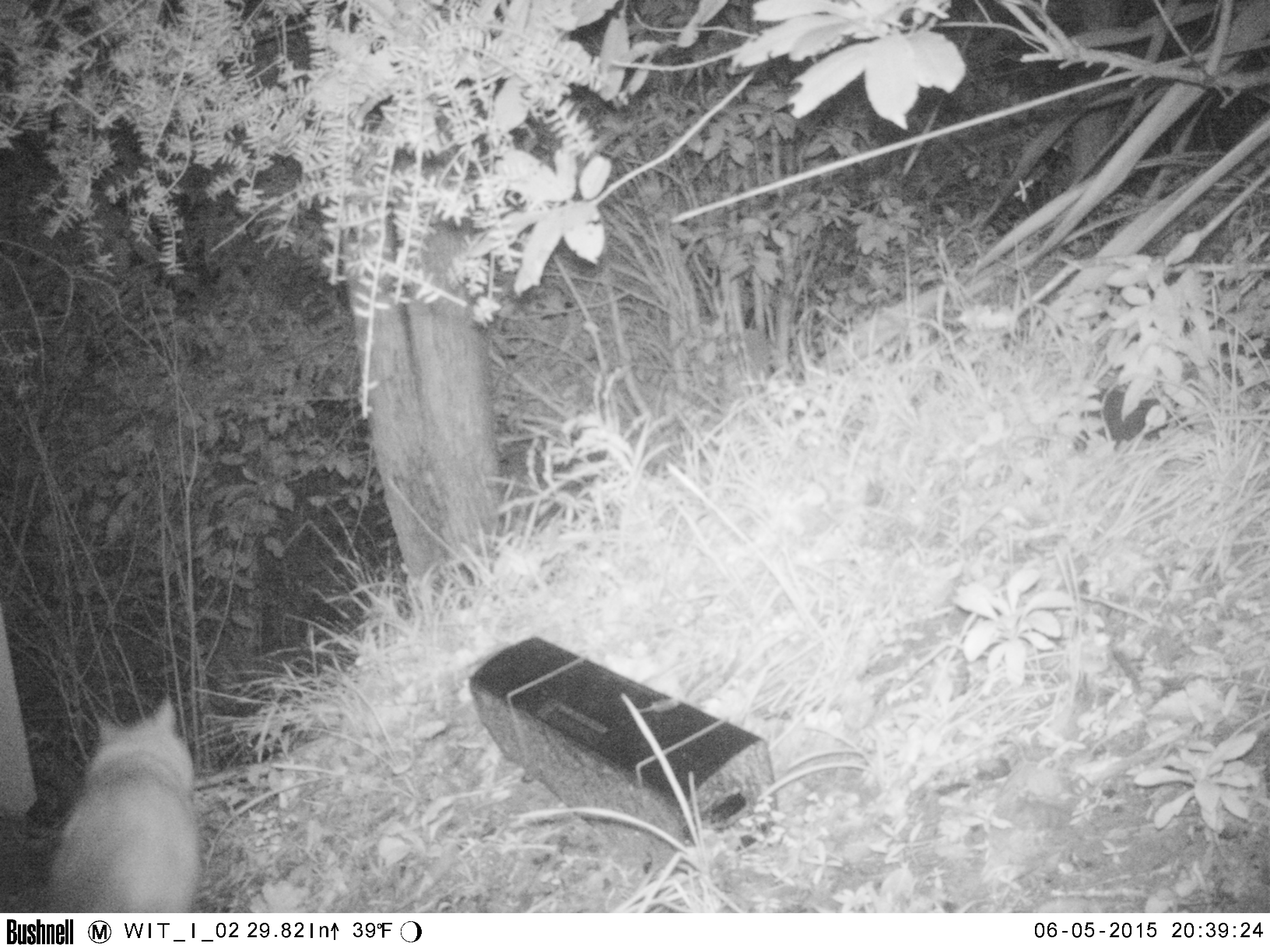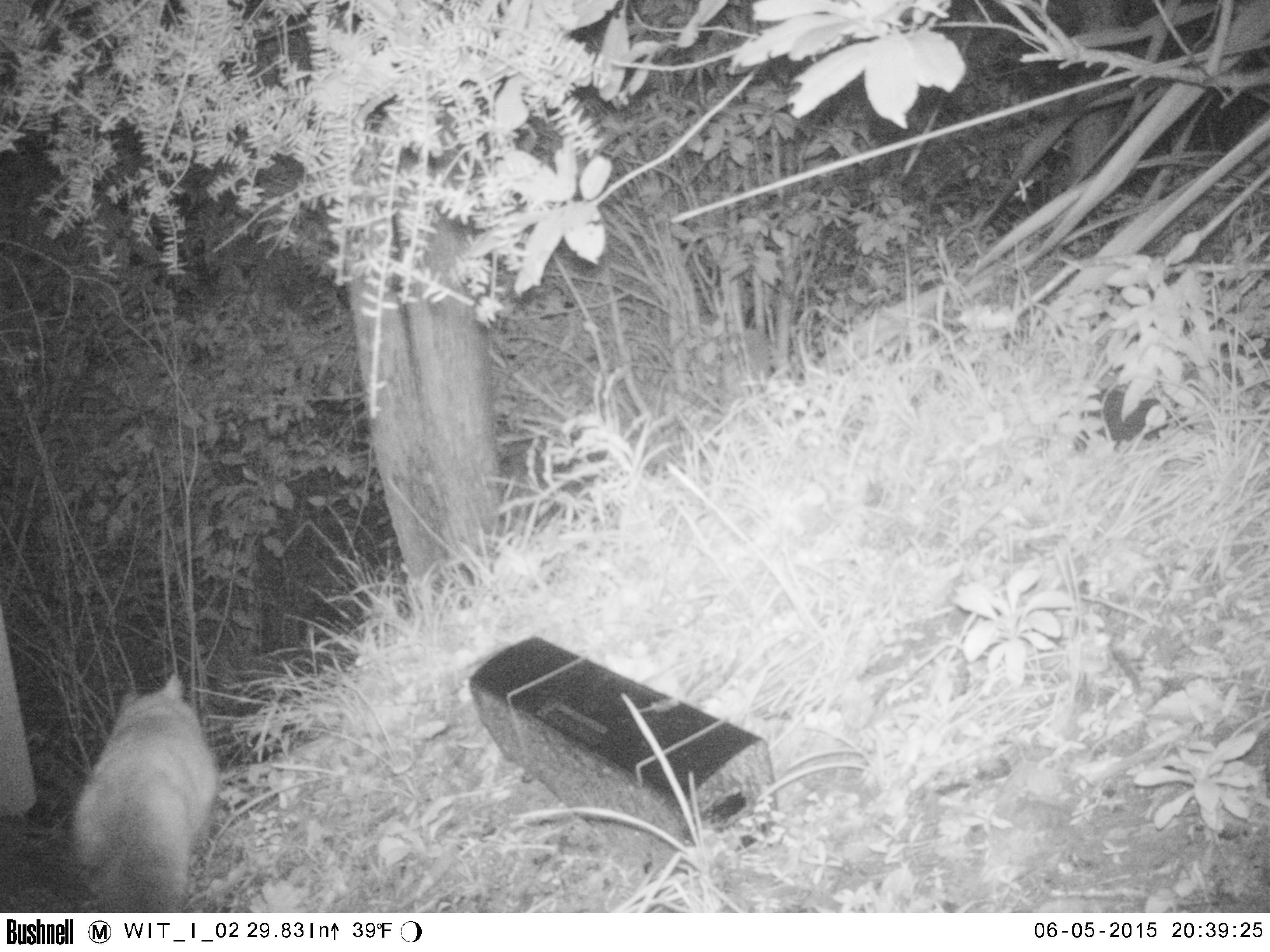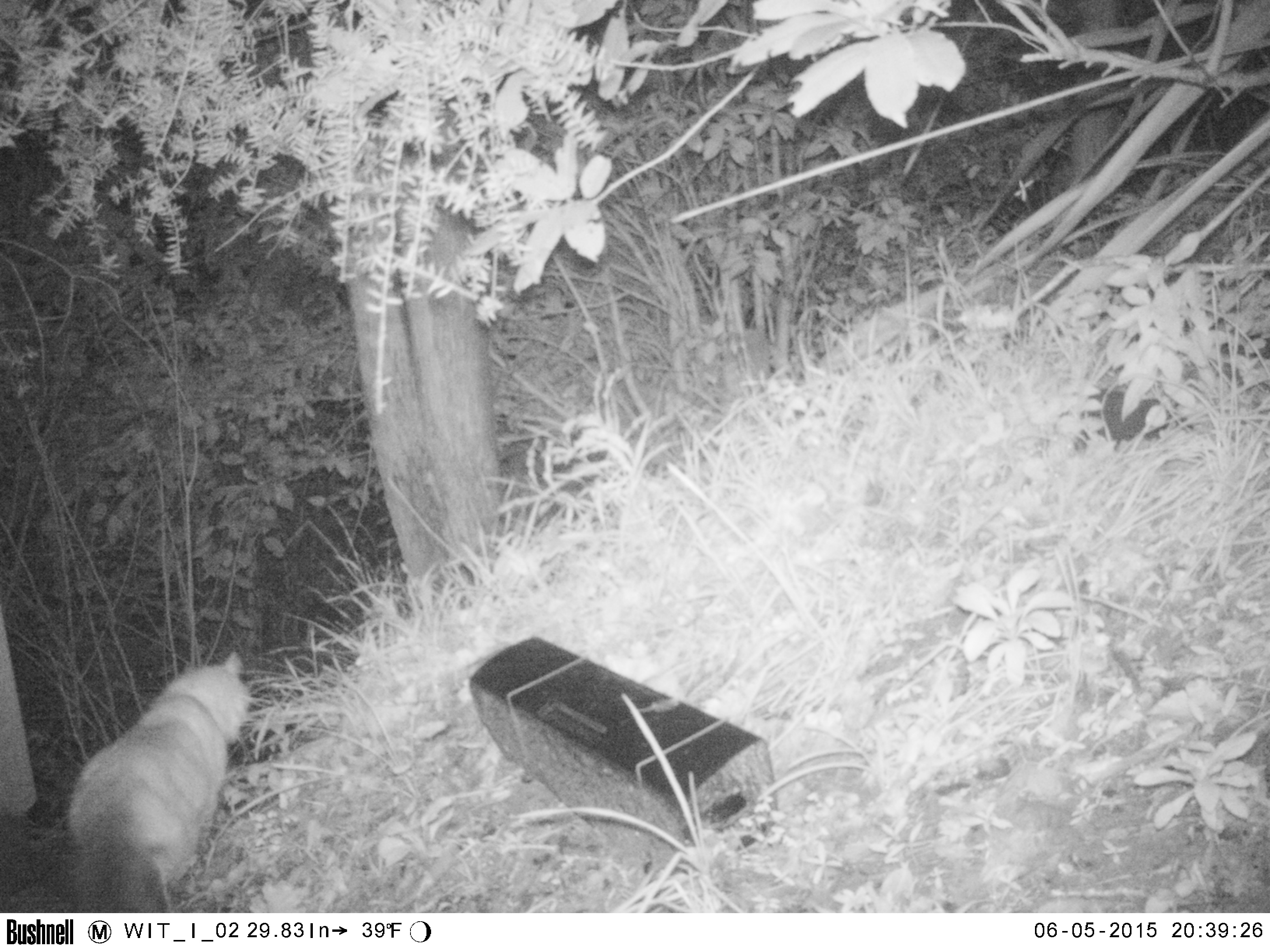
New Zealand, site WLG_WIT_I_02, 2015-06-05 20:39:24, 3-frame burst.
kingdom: Animalia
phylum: Chordata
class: Mammalia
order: Carnivora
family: Felidae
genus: Felis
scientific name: Felis catus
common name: domestic cat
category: cat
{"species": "cat (domestic cat) (Felis catus)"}